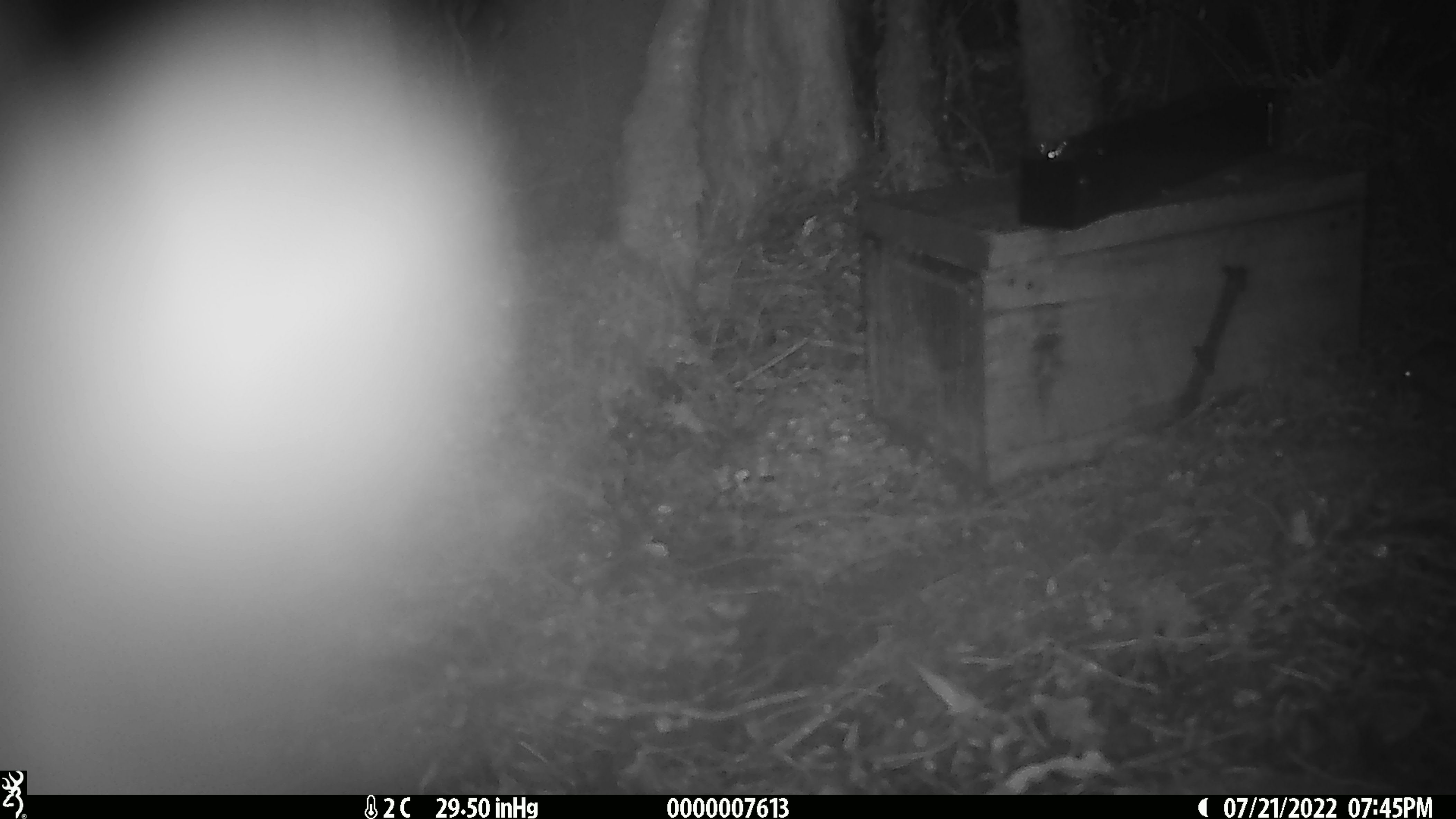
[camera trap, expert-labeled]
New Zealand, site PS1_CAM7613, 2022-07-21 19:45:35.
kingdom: Animalia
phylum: Chordata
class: Mammalia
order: Rodentia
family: Muridae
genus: Mus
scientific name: Mus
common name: mouse